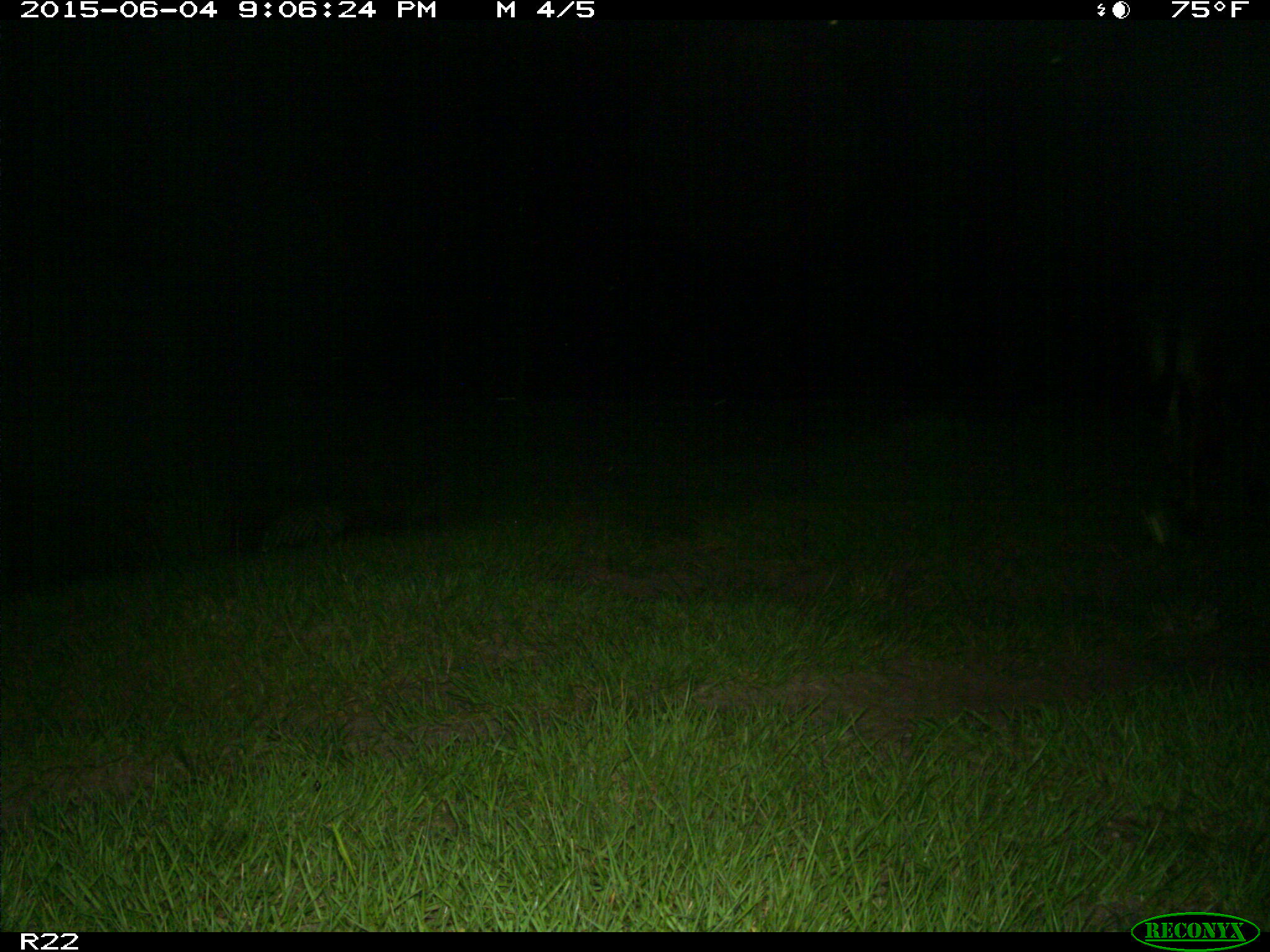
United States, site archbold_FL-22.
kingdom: Animalia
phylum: Chordata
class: Mammalia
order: Artiodactyla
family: Bovidae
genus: Bos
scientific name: Bos taurus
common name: domestic cow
Bos taurus (domestic cow).